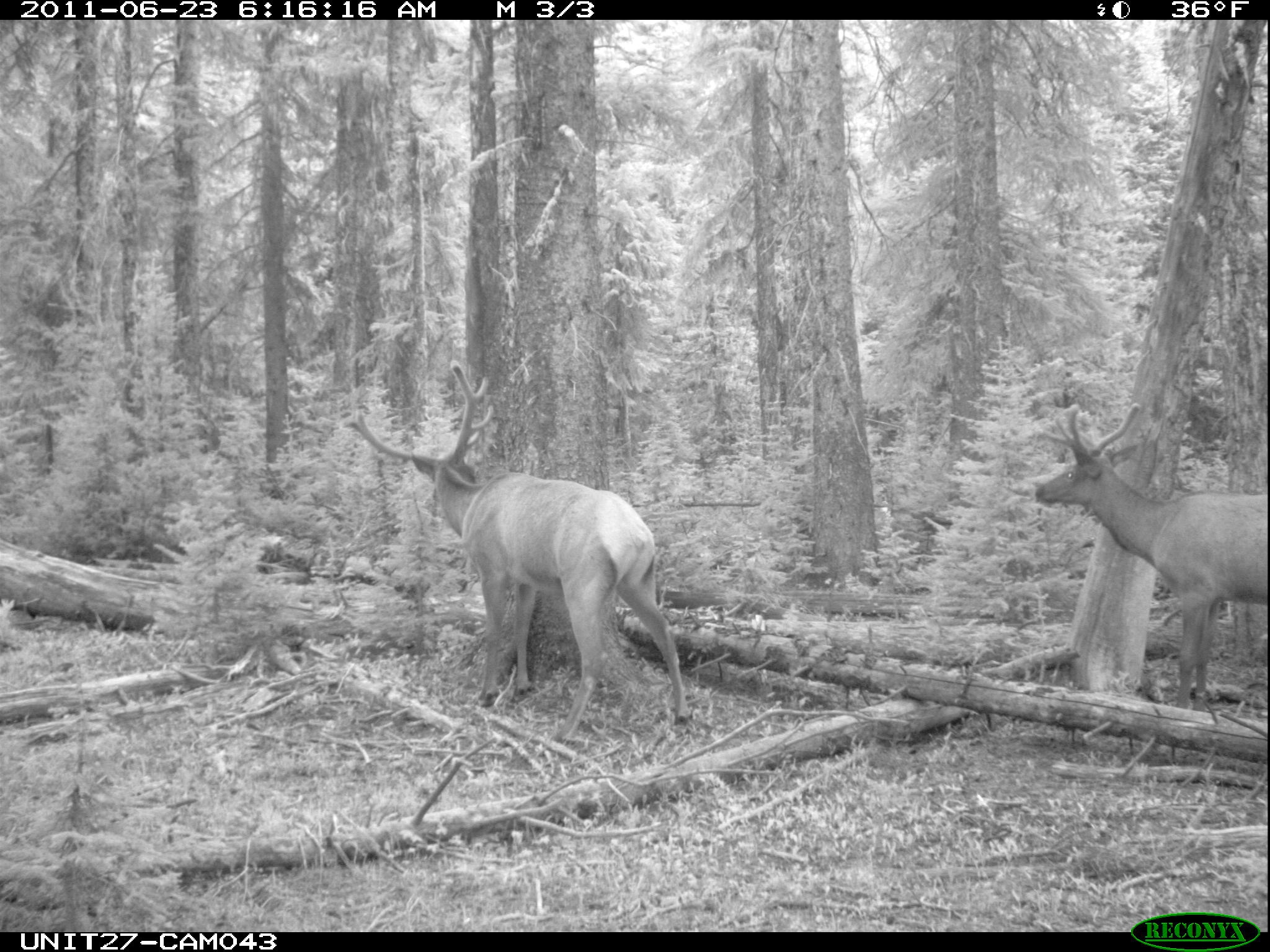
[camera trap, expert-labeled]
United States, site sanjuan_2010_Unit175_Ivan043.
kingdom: Animalia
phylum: Chordata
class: Mammalia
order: Artiodactyla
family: Cervidae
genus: Cervus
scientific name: Cervus elaphus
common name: red deer